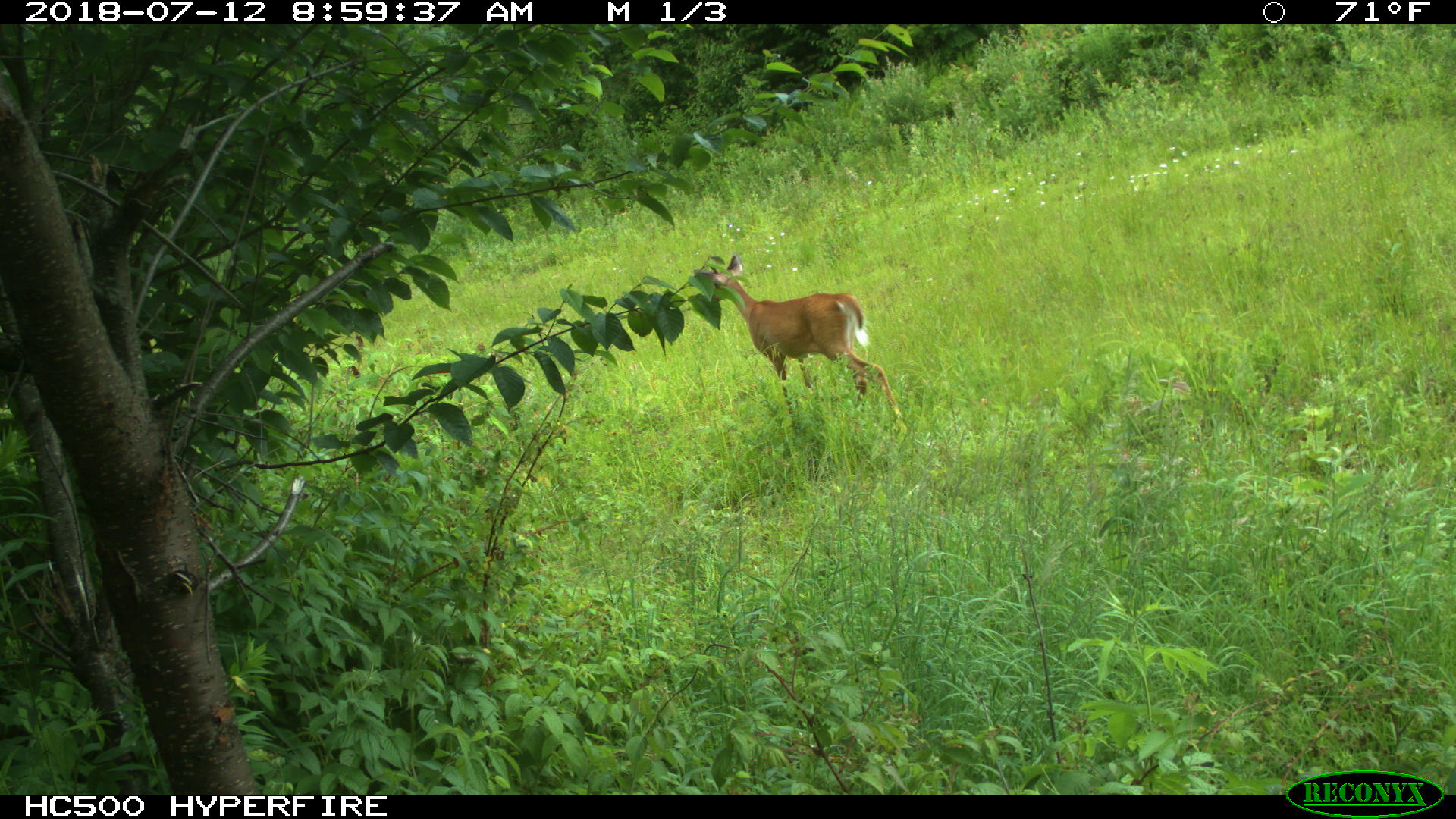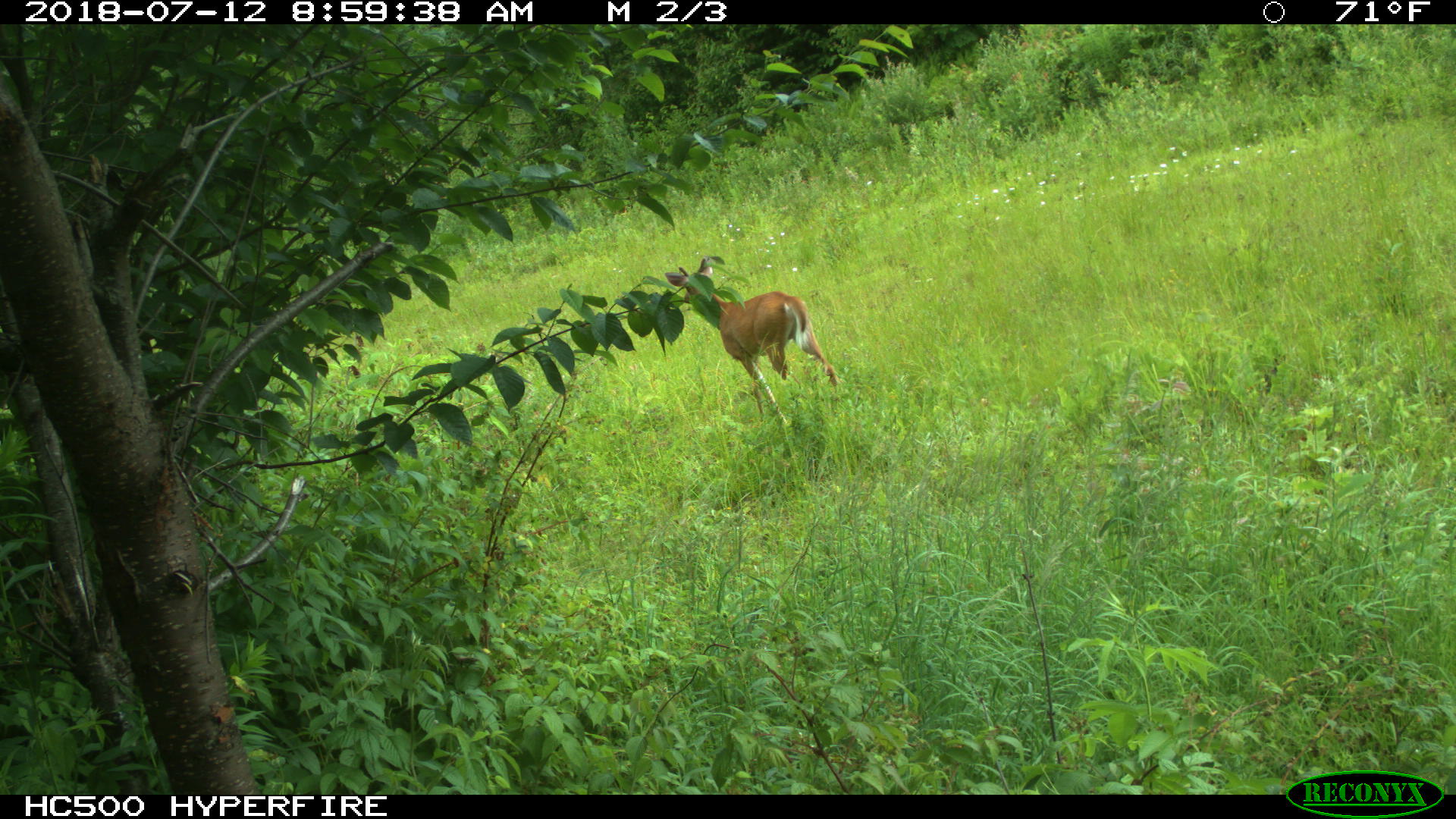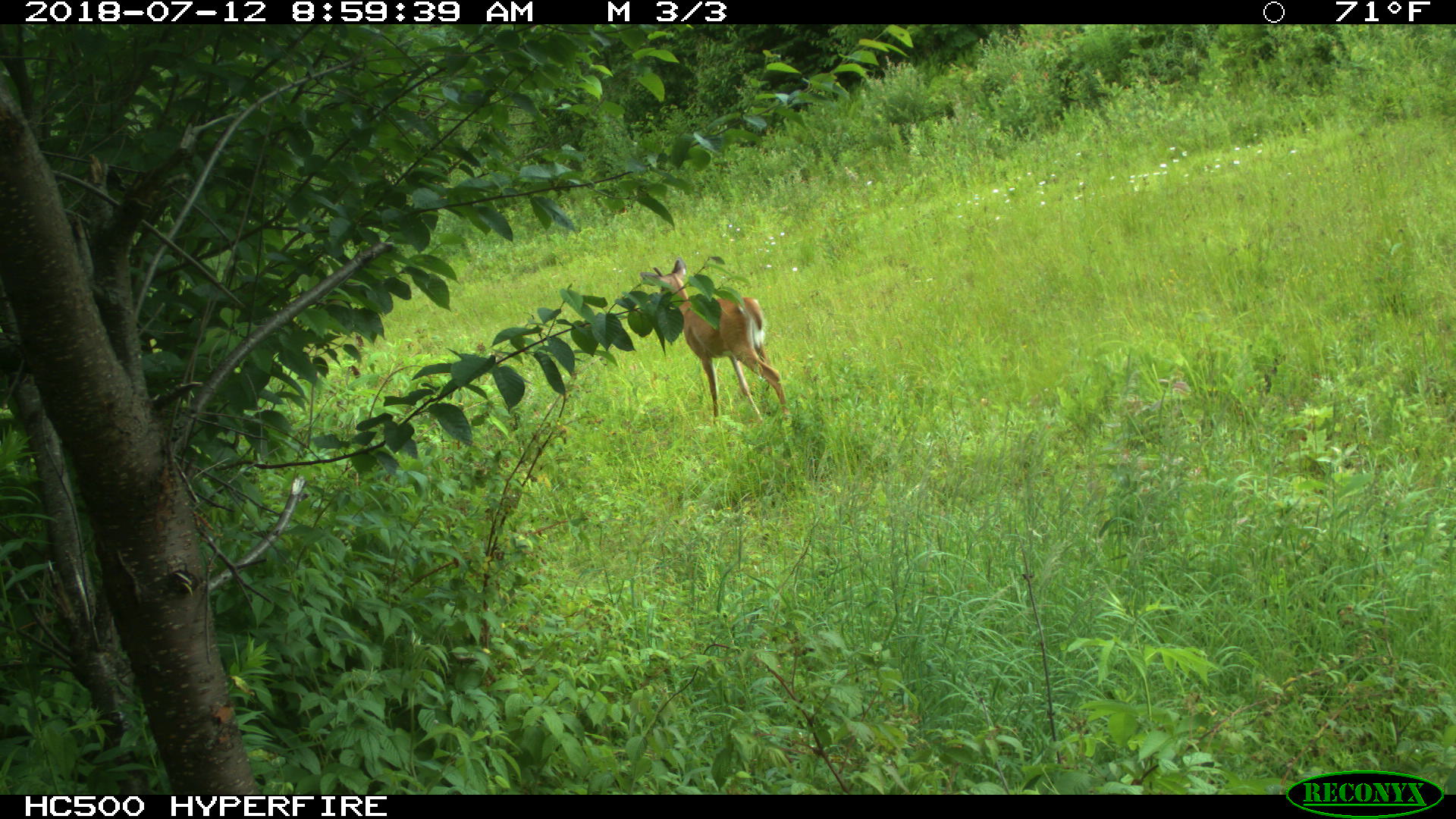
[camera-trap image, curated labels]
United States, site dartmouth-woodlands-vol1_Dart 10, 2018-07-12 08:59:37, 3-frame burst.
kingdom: Animalia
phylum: Chordata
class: Mammalia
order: Artiodactyla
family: Cervidae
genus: Odocoileus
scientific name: Odocoileus virginianus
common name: white-tailed deer